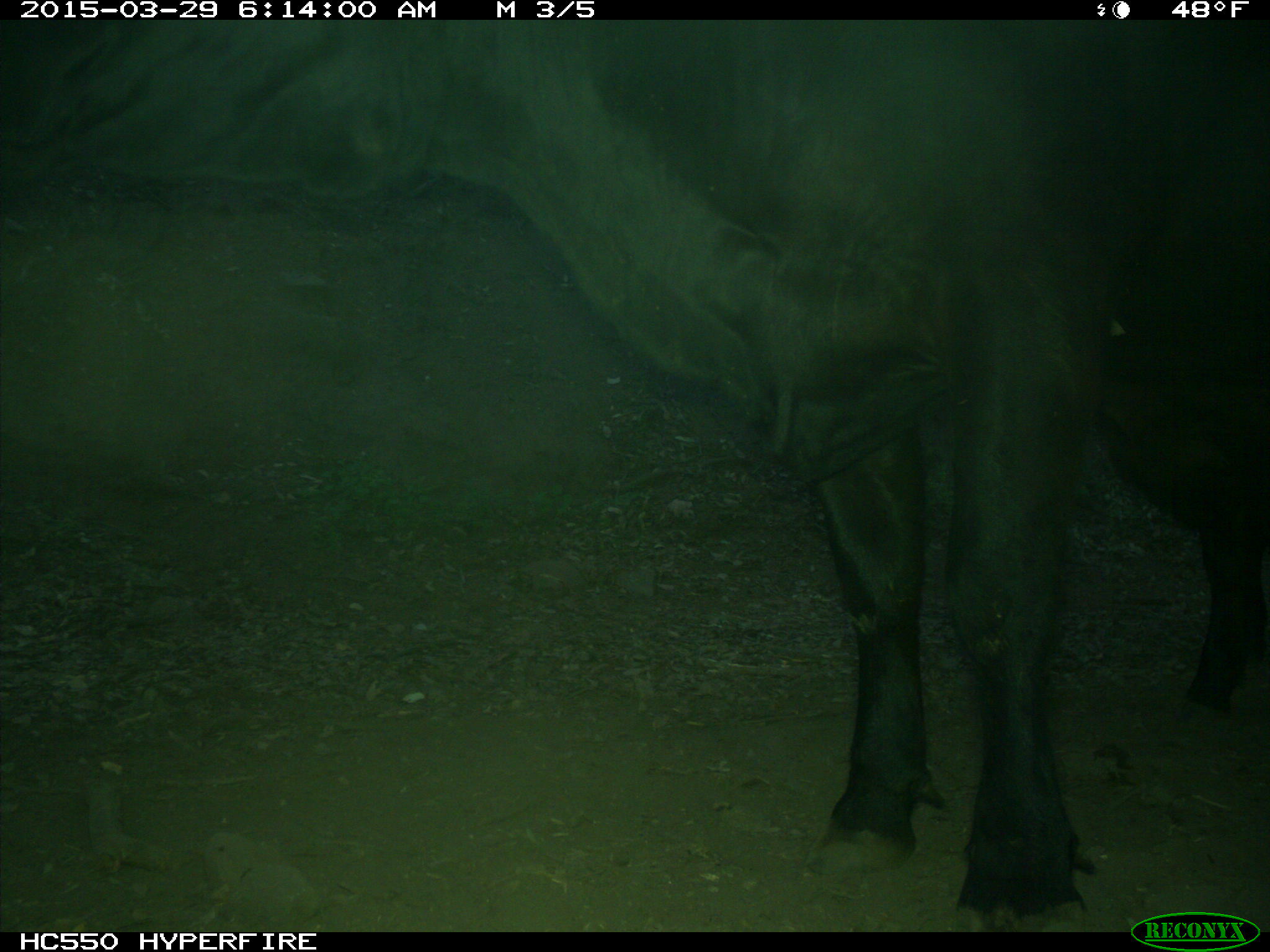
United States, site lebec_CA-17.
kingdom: Animalia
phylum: Chordata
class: Mammalia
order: Artiodactyla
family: Bovidae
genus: Bos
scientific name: Bos taurus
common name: domestic cow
Bos taurus (domestic cow).